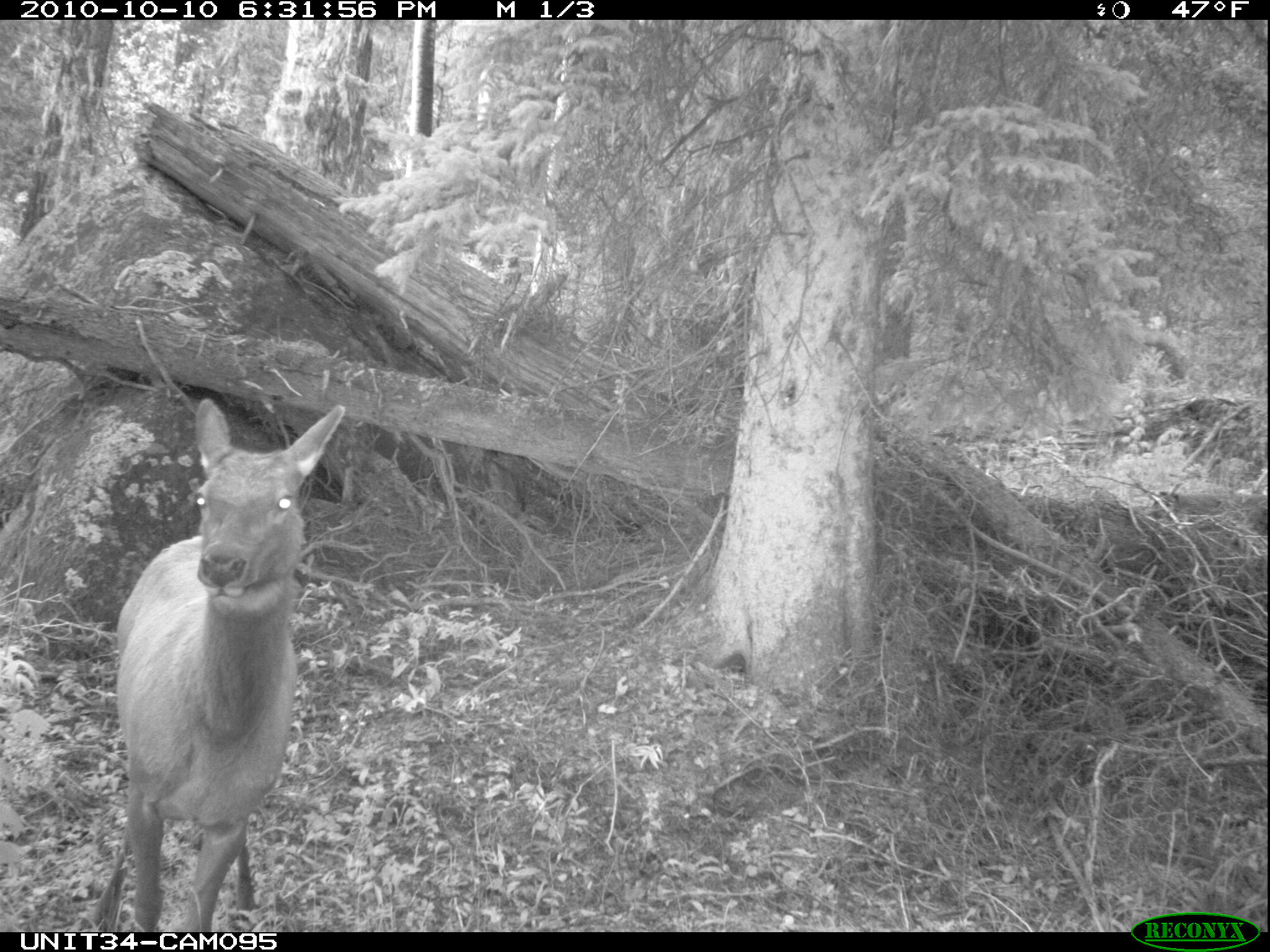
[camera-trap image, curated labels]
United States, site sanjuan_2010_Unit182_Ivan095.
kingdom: Animalia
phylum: Chordata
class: Mammalia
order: Artiodactyla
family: Cervidae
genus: Cervus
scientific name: Cervus elaphus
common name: red deer